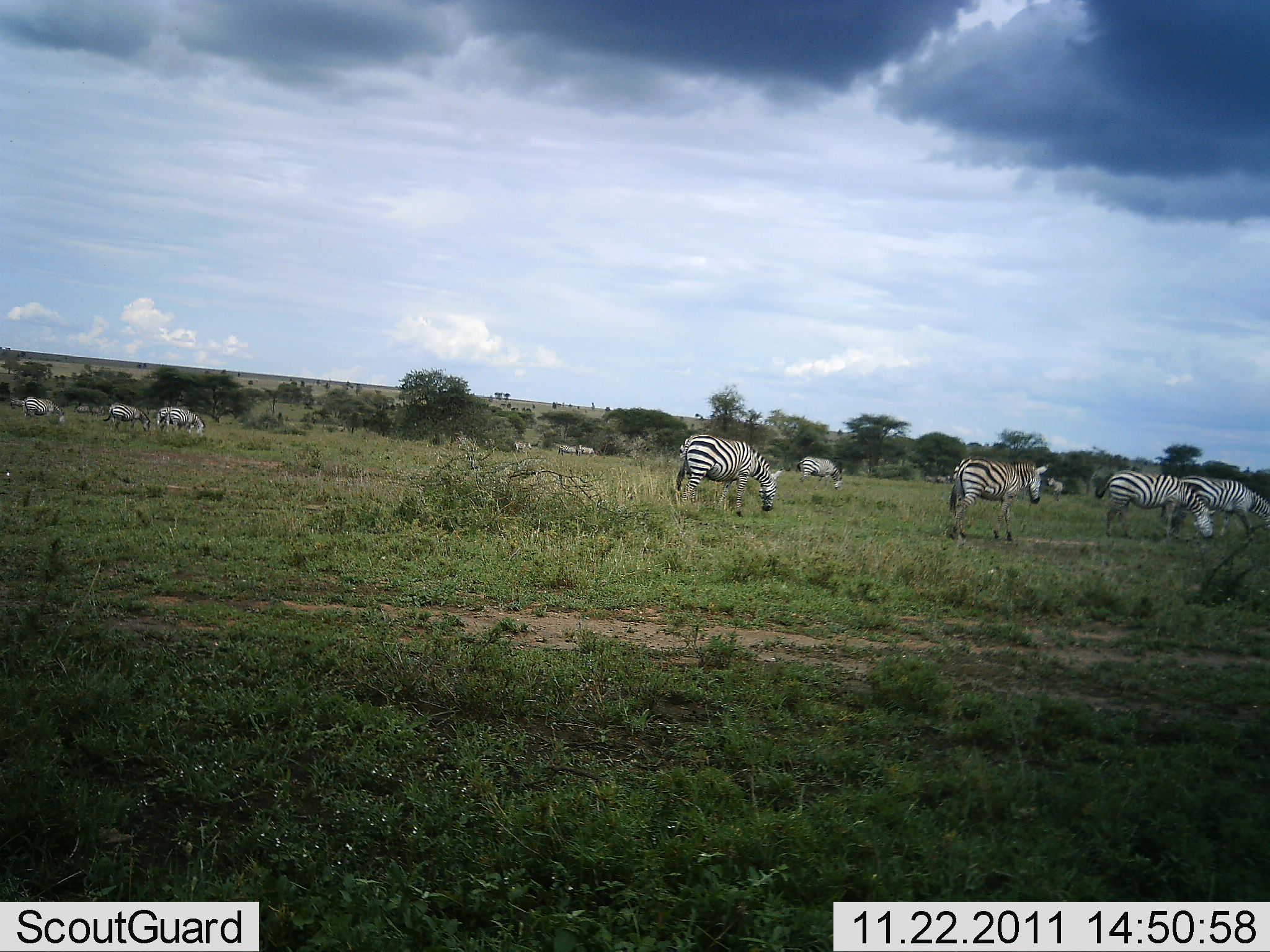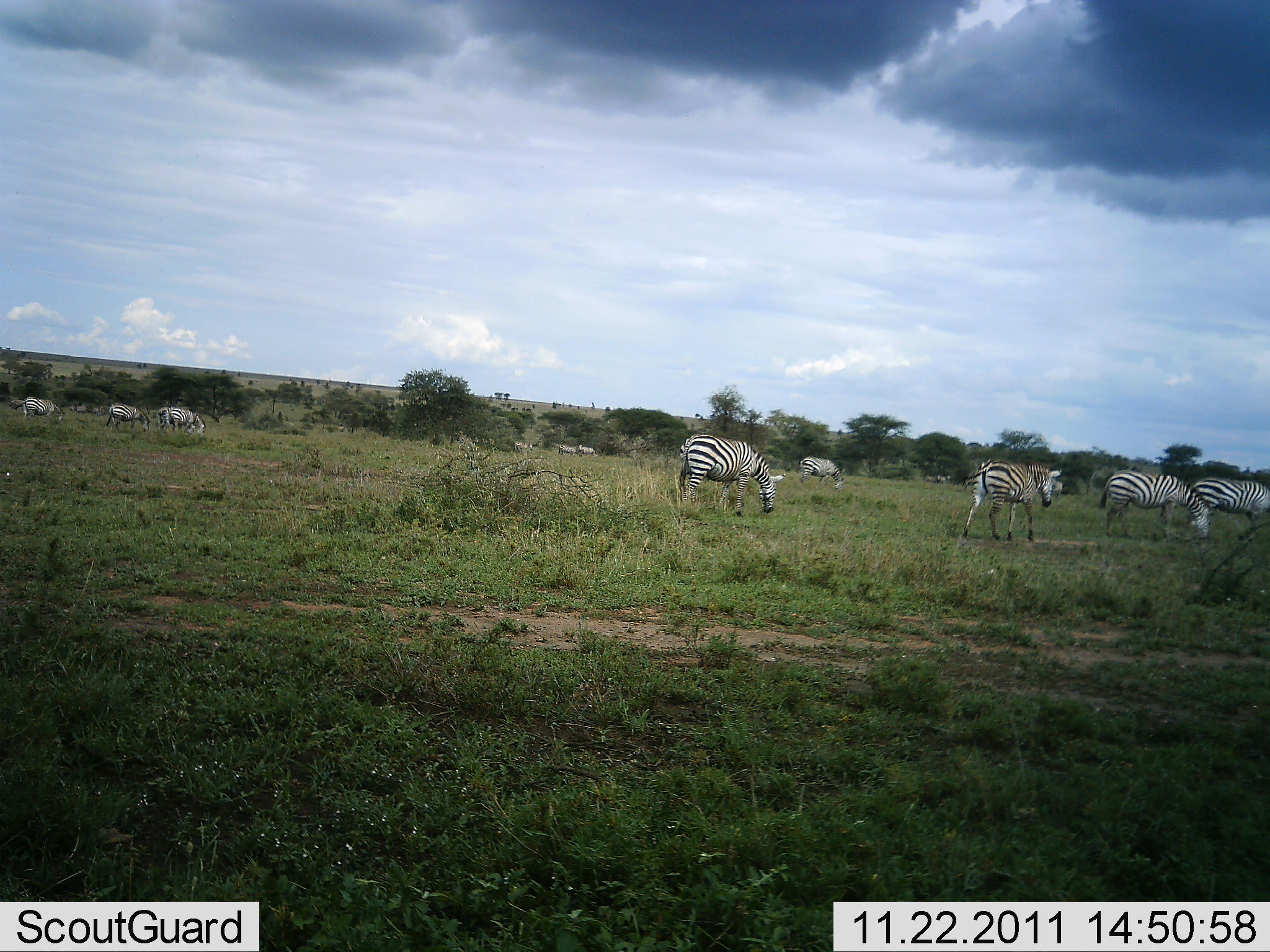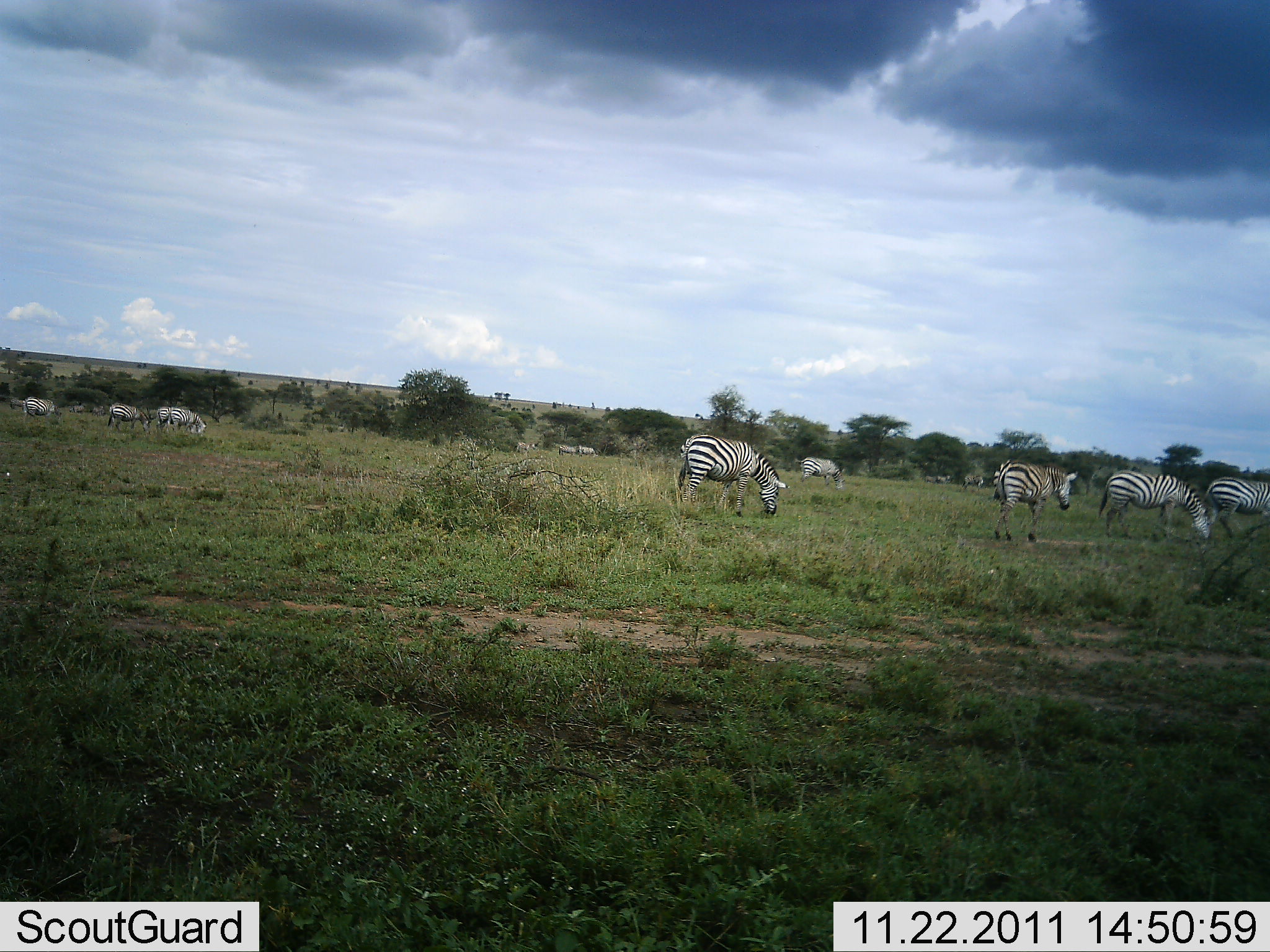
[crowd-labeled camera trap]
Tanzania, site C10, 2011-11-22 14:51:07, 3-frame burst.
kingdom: Animalia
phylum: Chordata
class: Mammalia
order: Perissodactyla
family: Equidae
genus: Equus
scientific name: Equus quagga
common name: plains zebra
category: zebra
Zebra (plains zebra) (Equus quagga), count 11-50. Behavior (volunteer vote fractions): standing 43%, resting 0%, moving 50%, interacting 0%. Young present (vote fraction): 0%. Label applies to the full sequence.